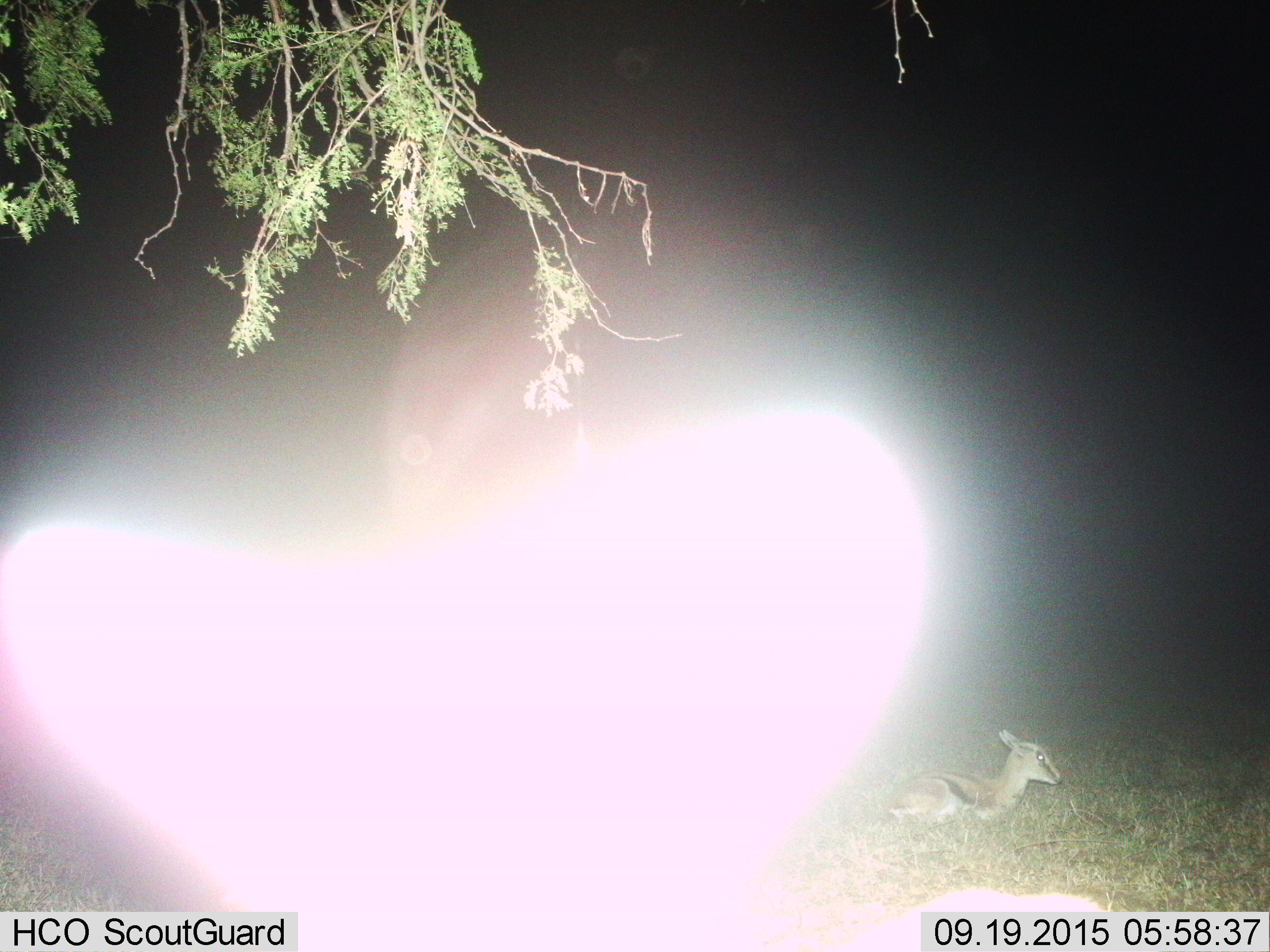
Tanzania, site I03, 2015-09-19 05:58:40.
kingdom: Animalia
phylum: Chordata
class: Mammalia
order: Artiodactyla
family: Bovidae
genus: Eudorcas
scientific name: Eudorcas thomsonii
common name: thomson's gazelle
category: gazellethomsons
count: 2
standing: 44%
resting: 100%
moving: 0%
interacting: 0%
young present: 44%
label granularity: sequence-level